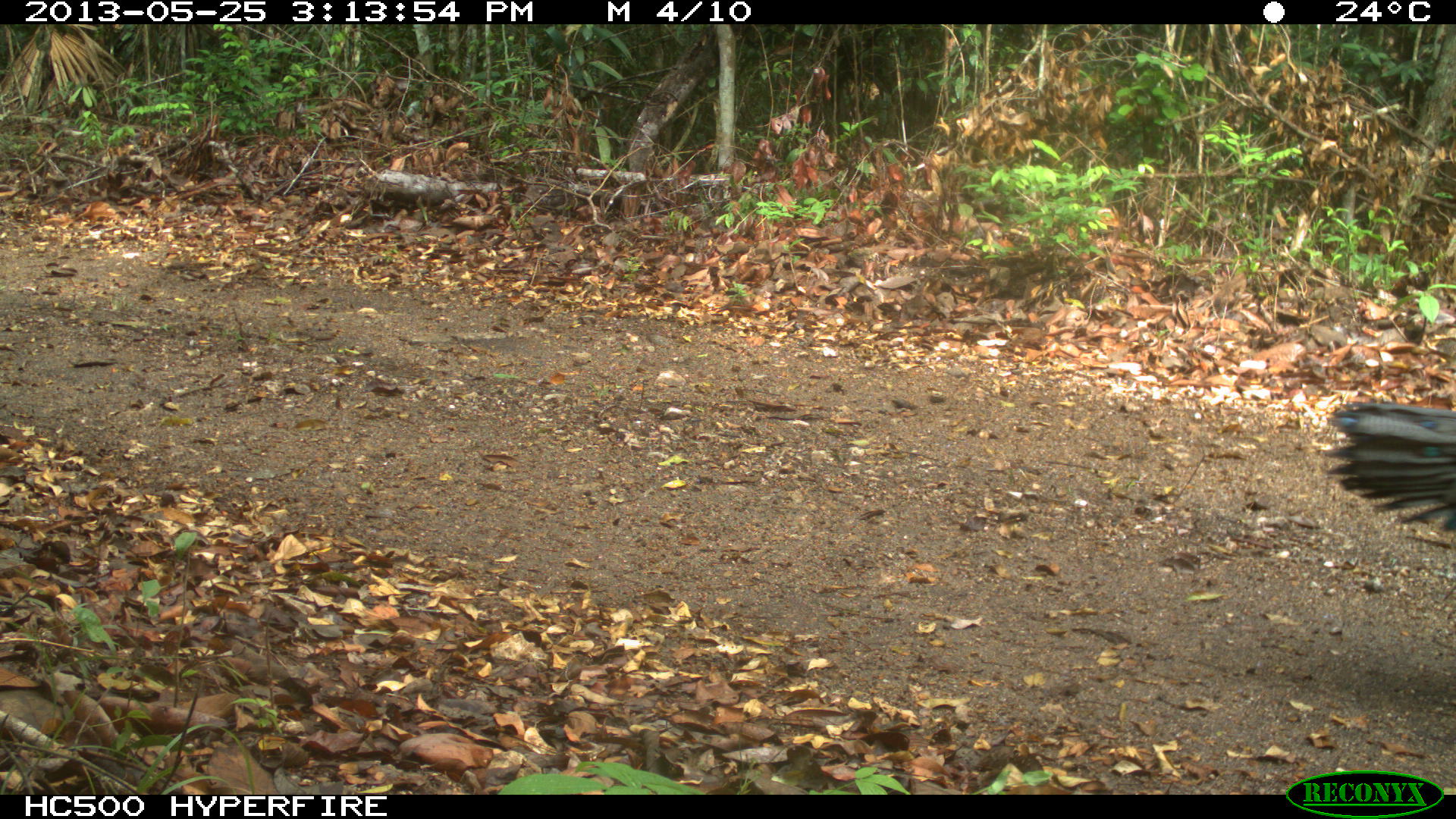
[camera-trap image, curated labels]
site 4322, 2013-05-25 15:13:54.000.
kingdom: Animalia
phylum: Chordata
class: Aves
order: Galliformes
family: Phasianidae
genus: Meleagris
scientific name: Meleagris ocellata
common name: ocellated turkey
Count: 1.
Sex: male.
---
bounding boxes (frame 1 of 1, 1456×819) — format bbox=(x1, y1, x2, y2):
meleagris ocellata: bbox=(1313, 392, 1456, 532)